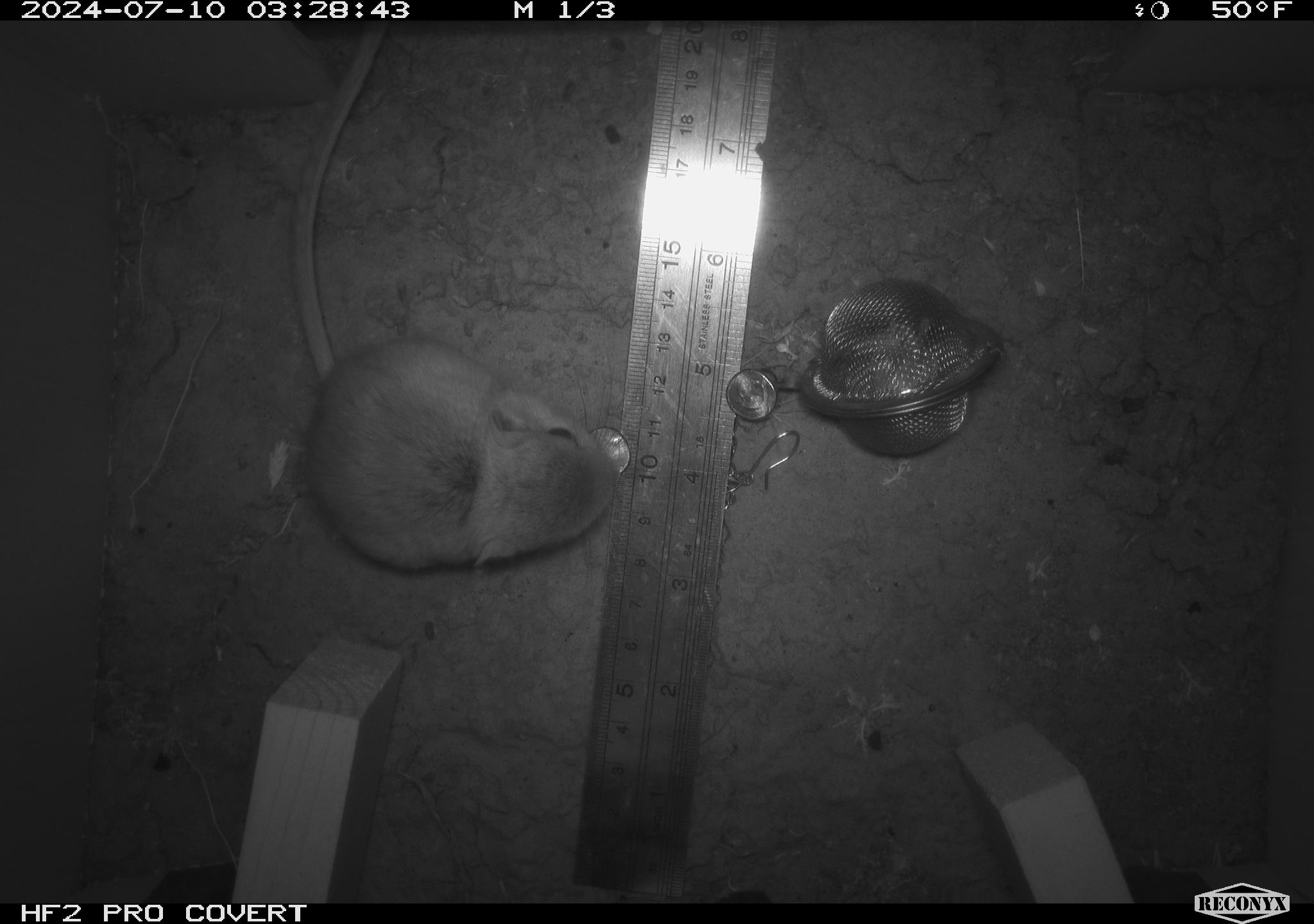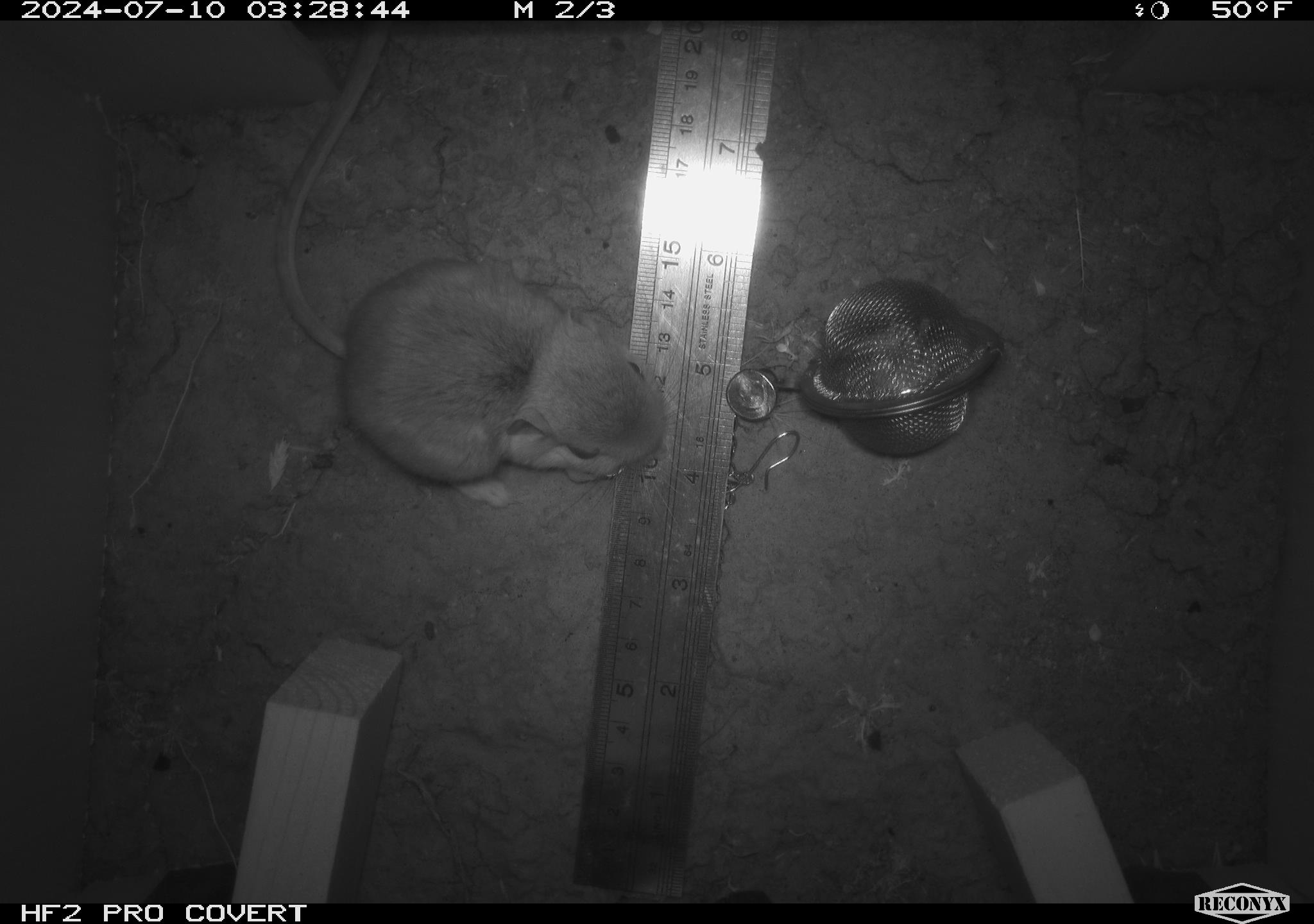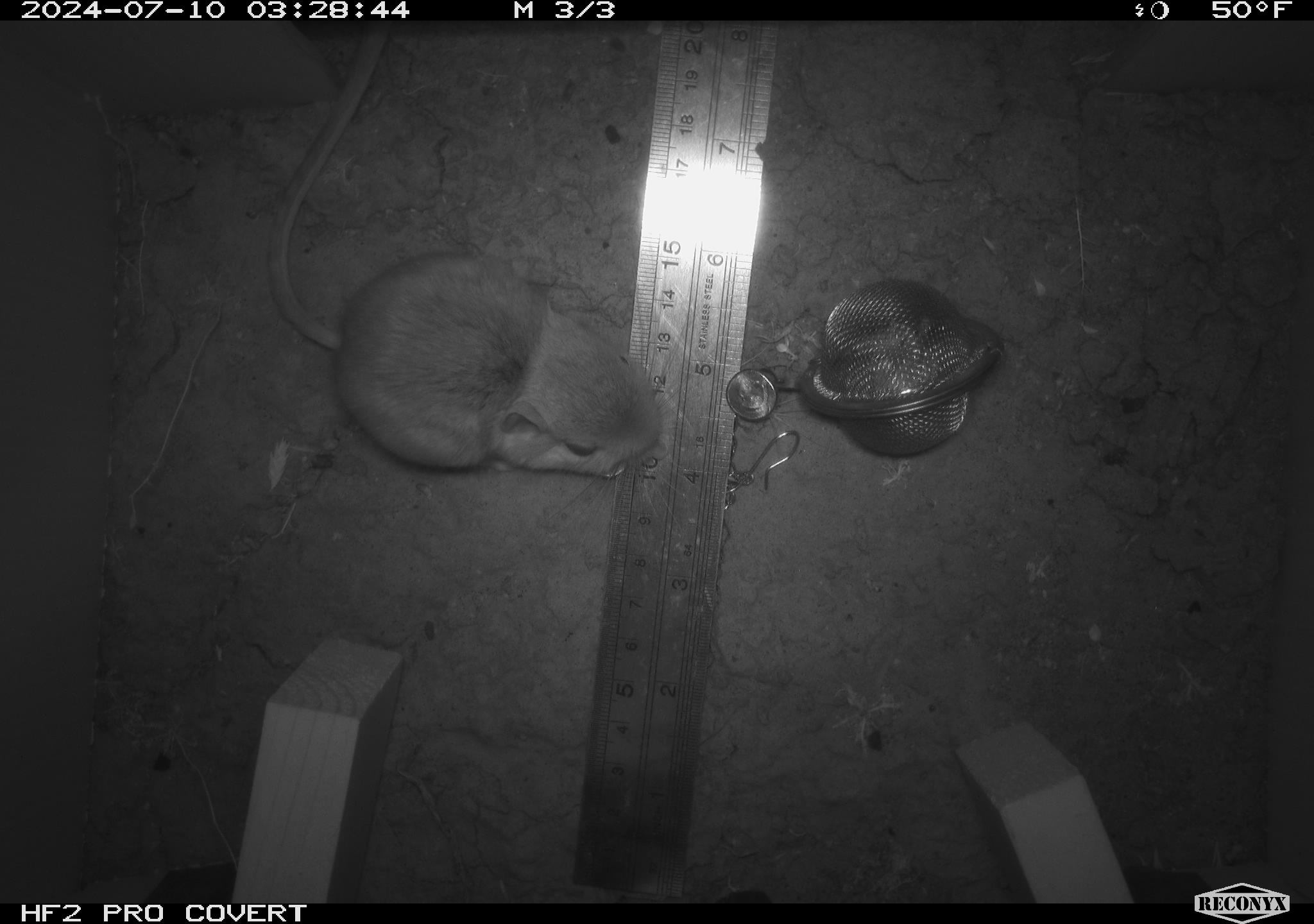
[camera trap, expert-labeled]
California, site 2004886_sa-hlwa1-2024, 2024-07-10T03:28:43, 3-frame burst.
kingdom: Animalia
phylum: Chordata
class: Mammalia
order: Rodentia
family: Heteromyidae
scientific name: Heteromyidae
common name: kangaroo rats and pocket mice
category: heteromyidae family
Heteromyidae family (kangaroo rats and pocket mice) (Heteromyidae).